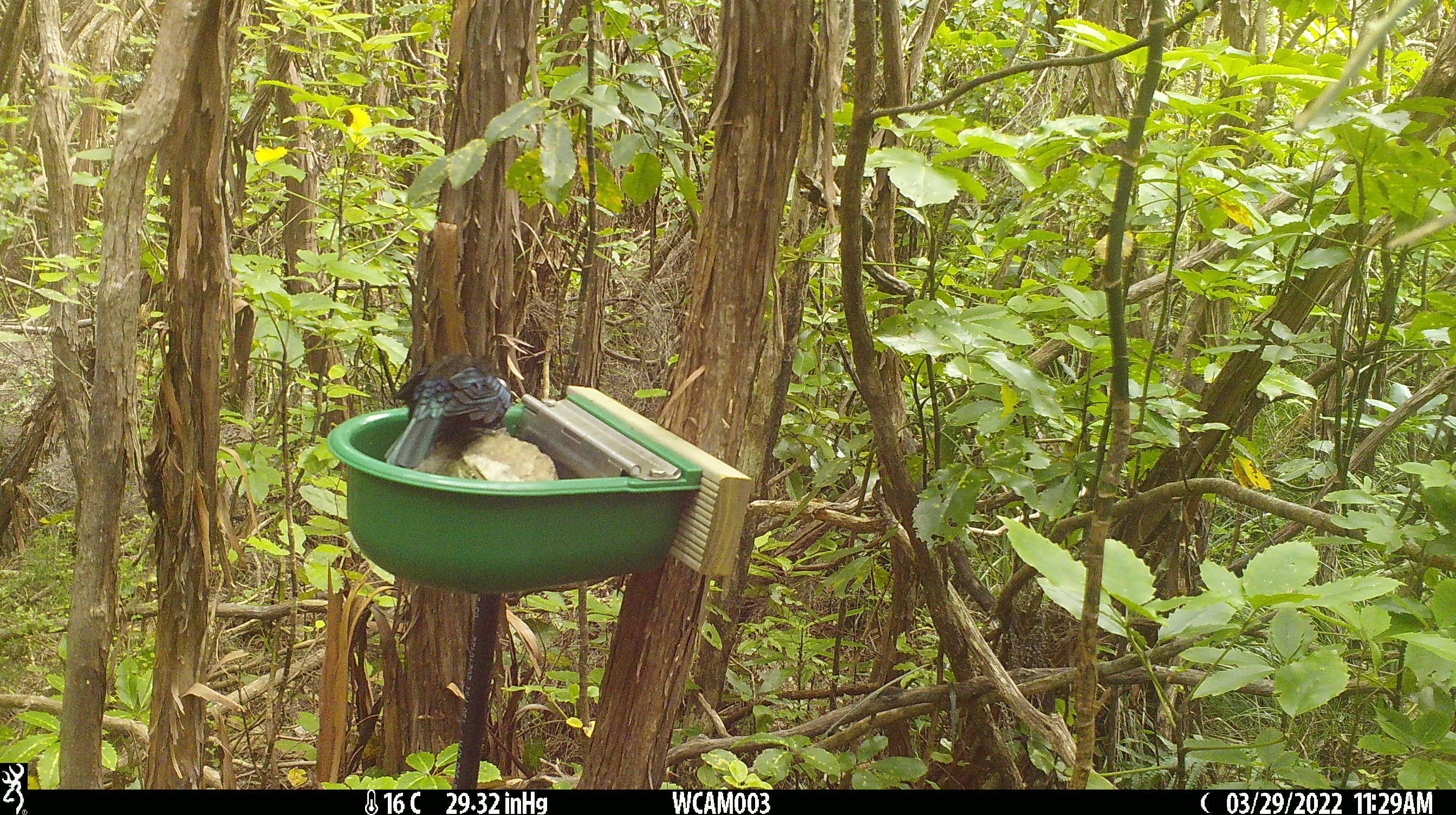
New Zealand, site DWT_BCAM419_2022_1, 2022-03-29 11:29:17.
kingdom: Animalia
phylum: Chordata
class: Aves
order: Passeriformes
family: Meliphagidae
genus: Prosthemadera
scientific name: Prosthemadera novaeseelandiae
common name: tui